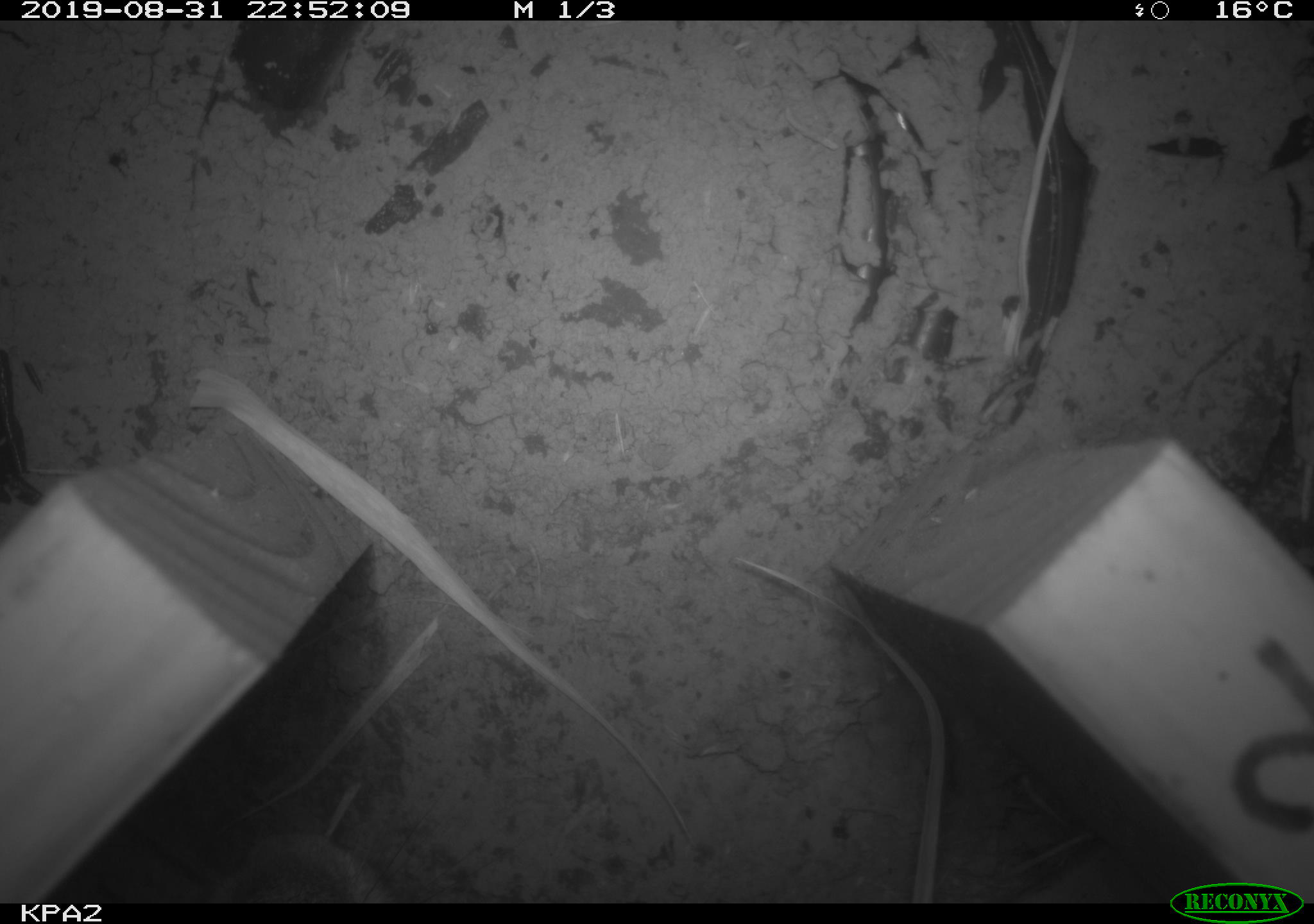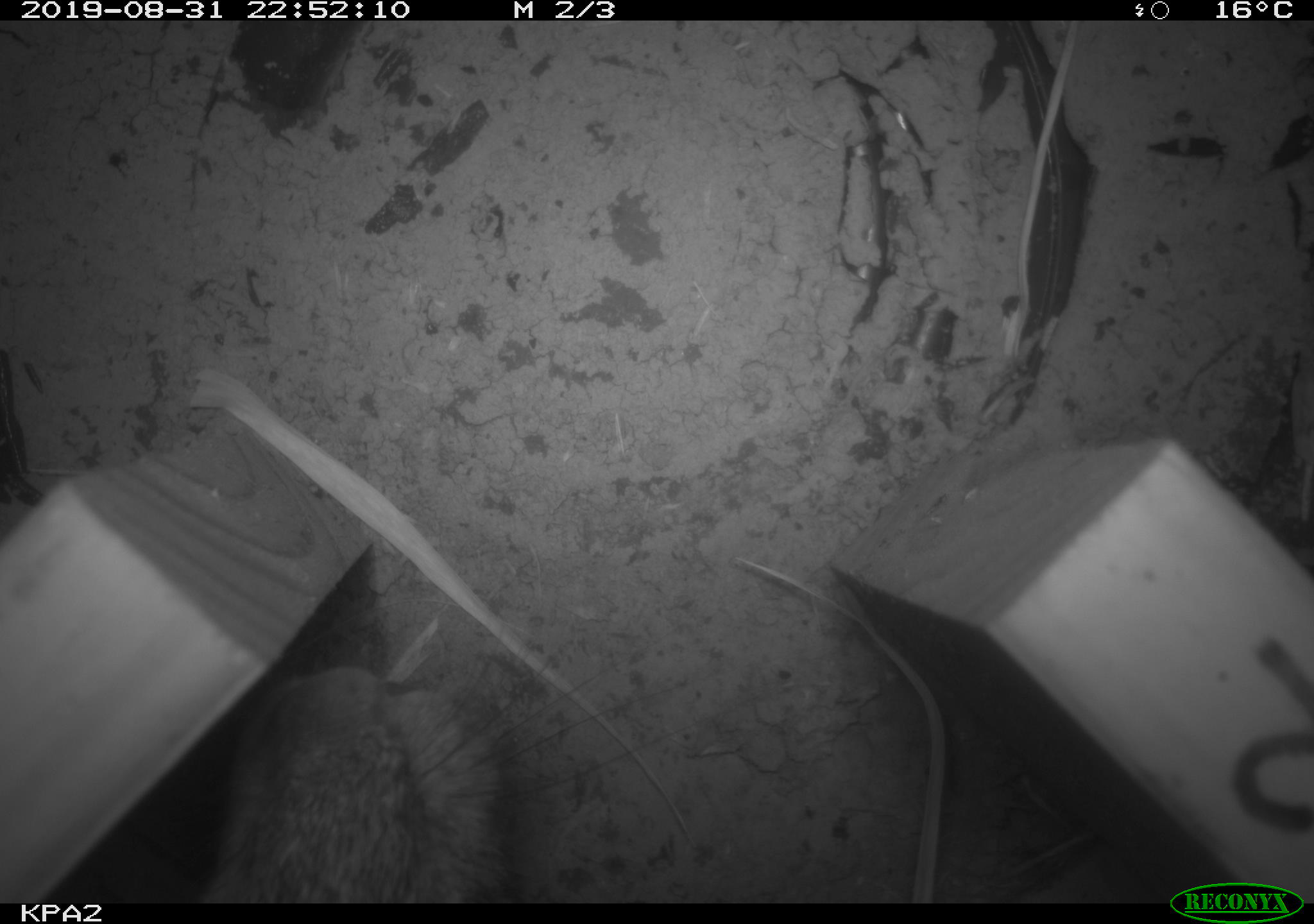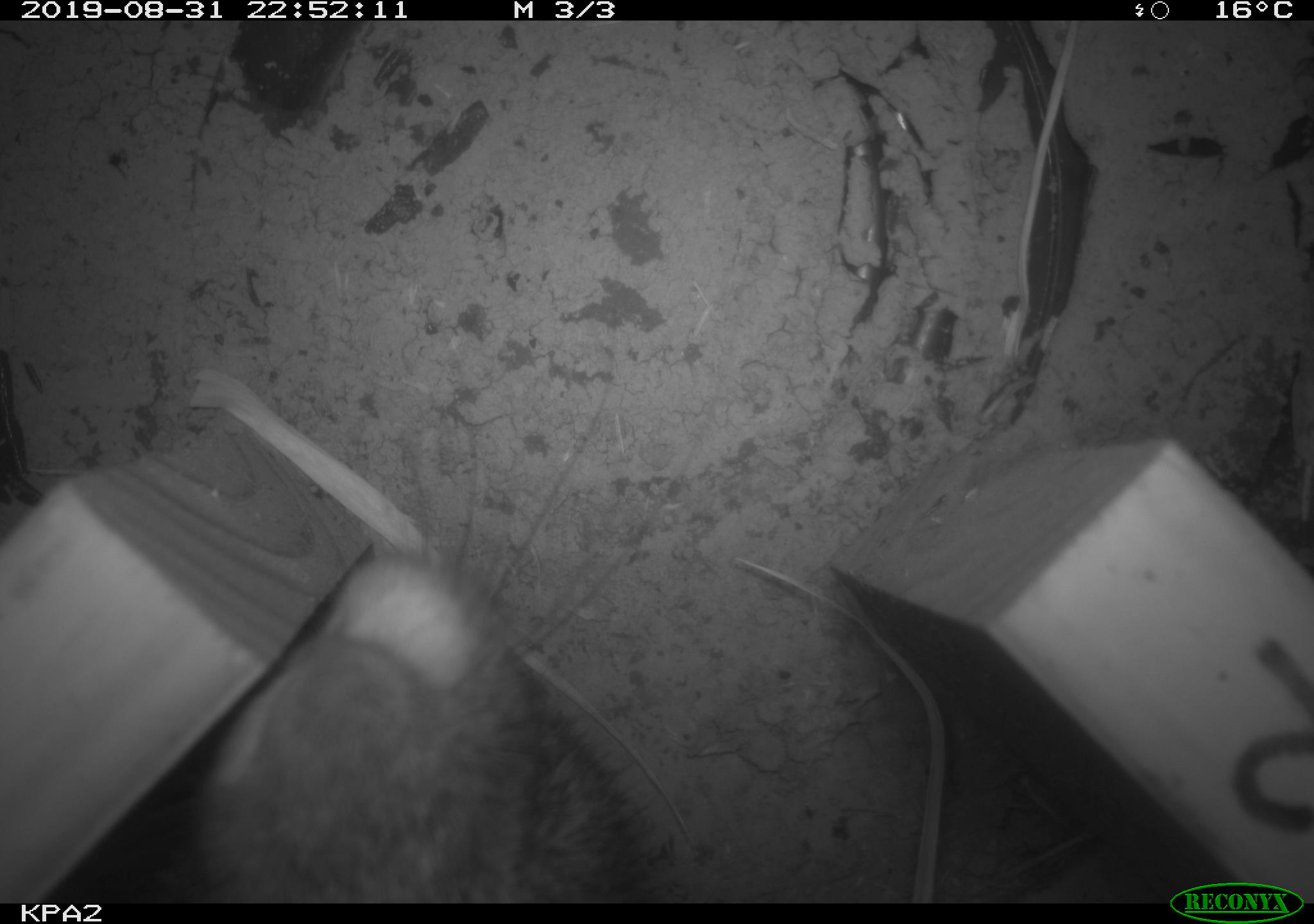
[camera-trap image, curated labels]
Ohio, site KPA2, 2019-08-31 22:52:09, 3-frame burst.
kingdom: Animalia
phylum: Chordata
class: Mammalia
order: Lagomorpha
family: Leporidae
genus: Sylvilagus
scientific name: Sylvilagus floridanus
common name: eastern cottontail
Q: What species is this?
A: Eastern cottontail (Sylvilagus floridanus).